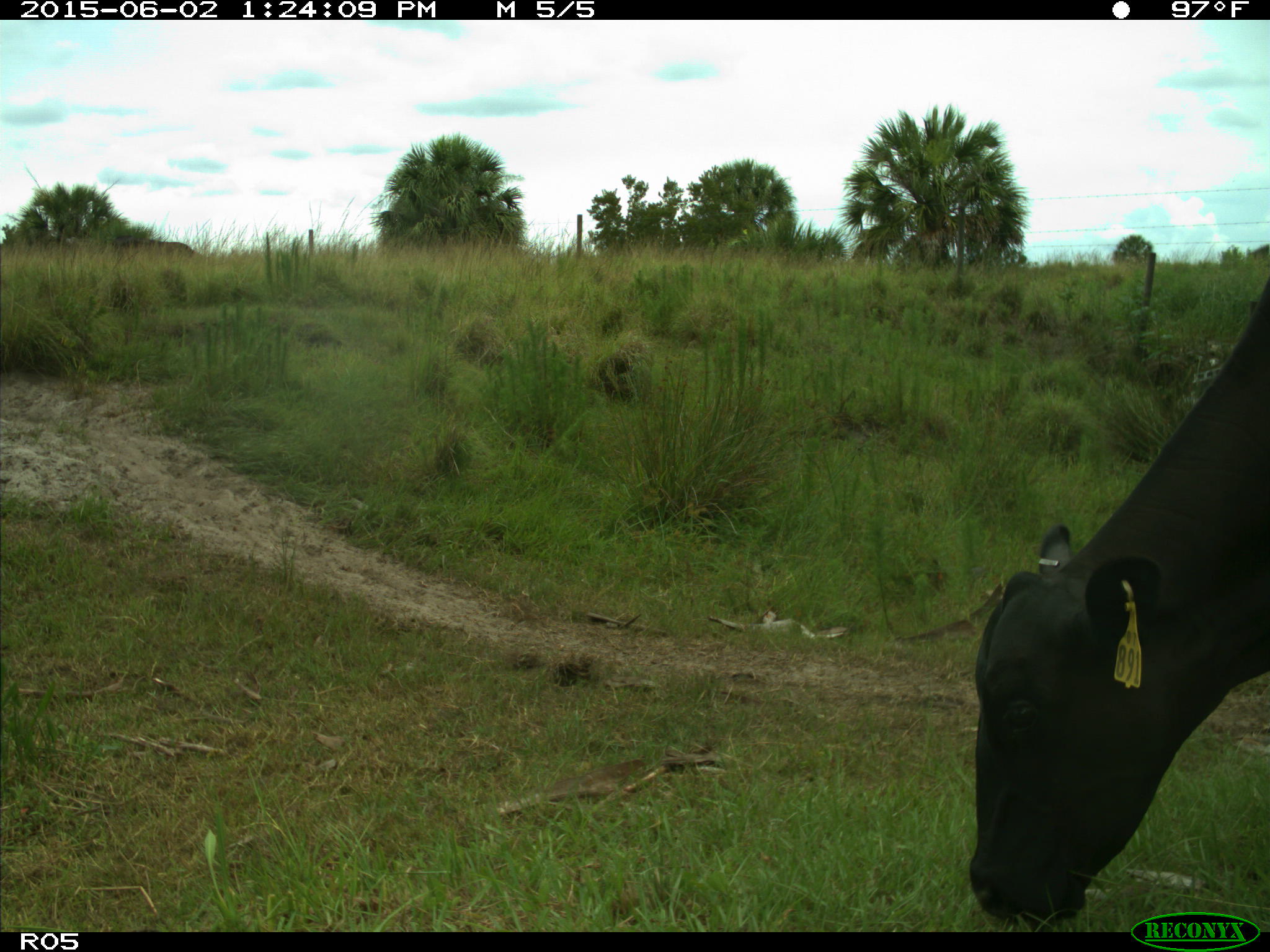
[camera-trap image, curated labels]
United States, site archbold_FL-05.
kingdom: Animalia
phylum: Chordata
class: Mammalia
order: Artiodactyla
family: Bovidae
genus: Bos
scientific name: Bos taurus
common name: domestic cow